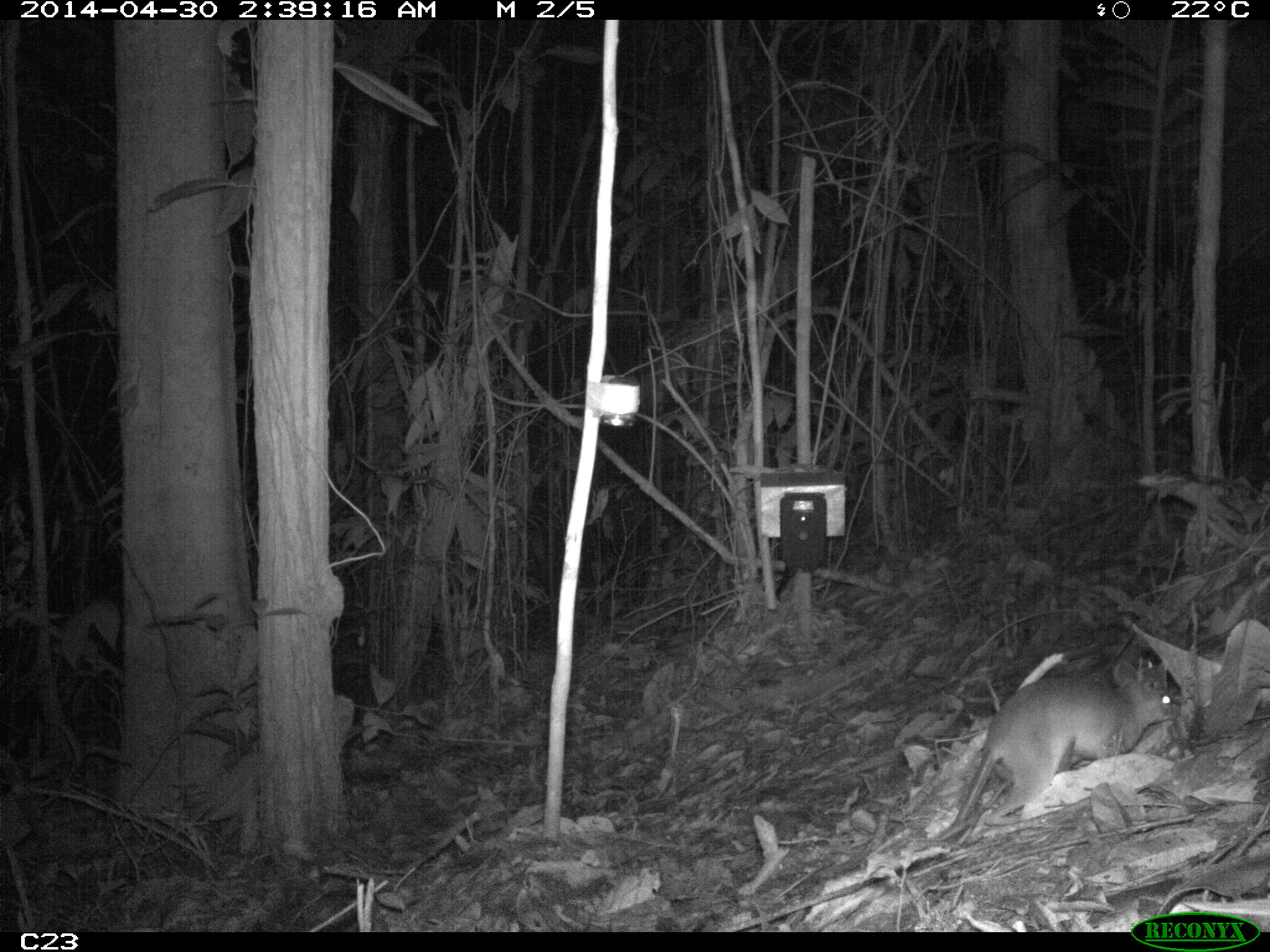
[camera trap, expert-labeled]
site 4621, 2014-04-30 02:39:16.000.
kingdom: Animalia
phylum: Chordata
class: Mammalia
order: Didelphimorphia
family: Didelphidae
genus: Metachirus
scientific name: Metachirus nudicaudatus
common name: brown four-eyed opossum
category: metachirus nudicudatus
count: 1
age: adult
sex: female